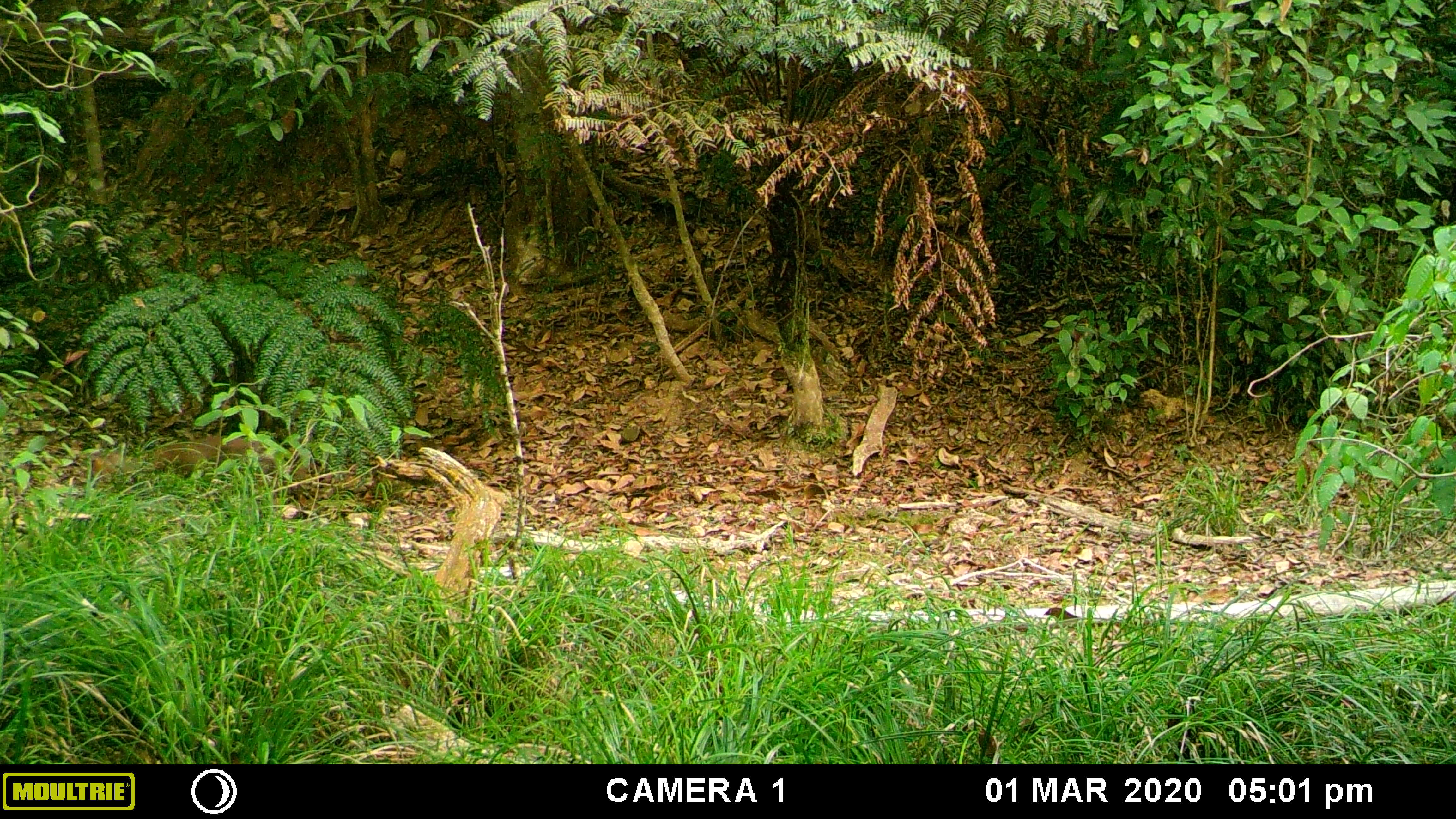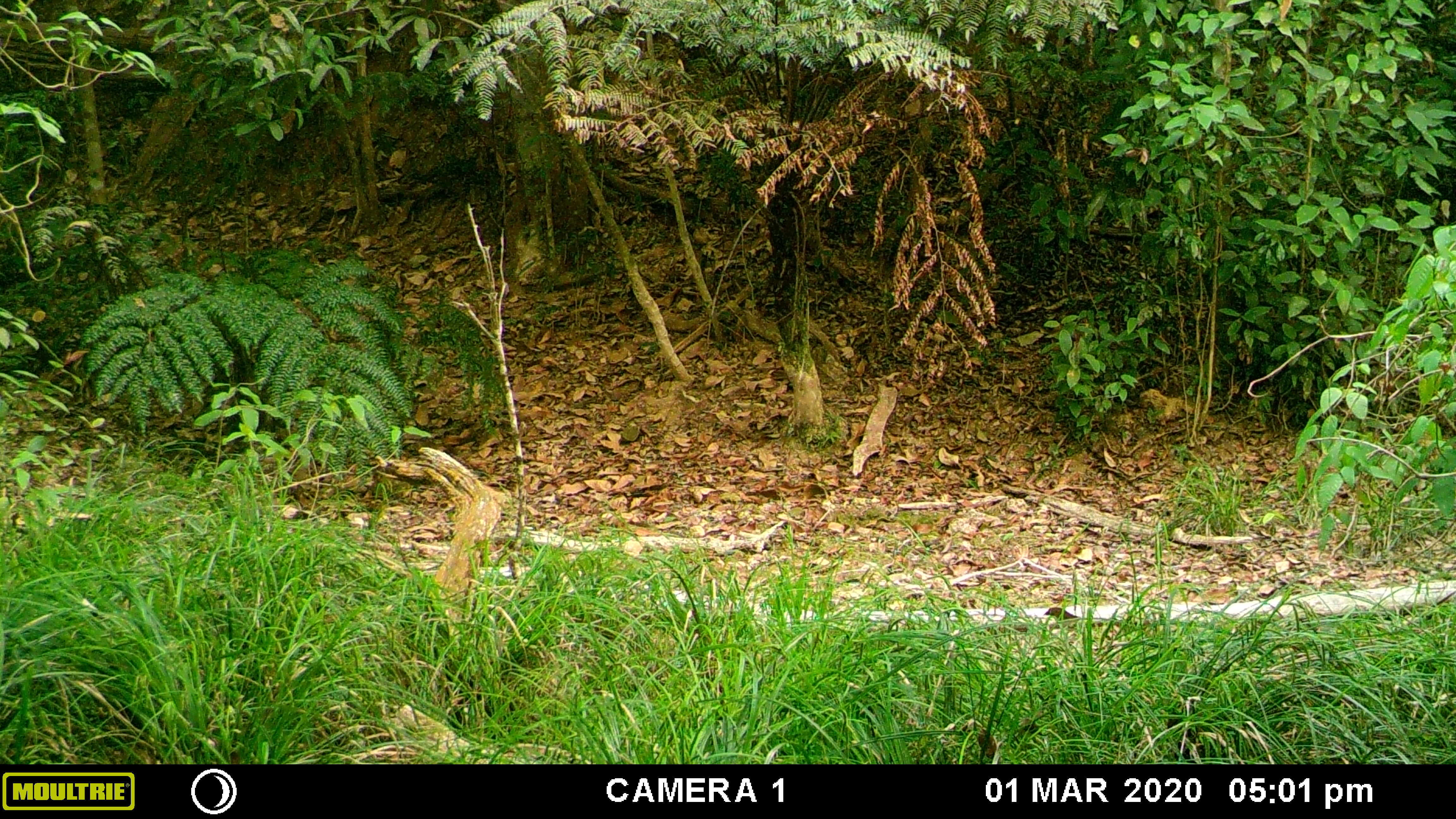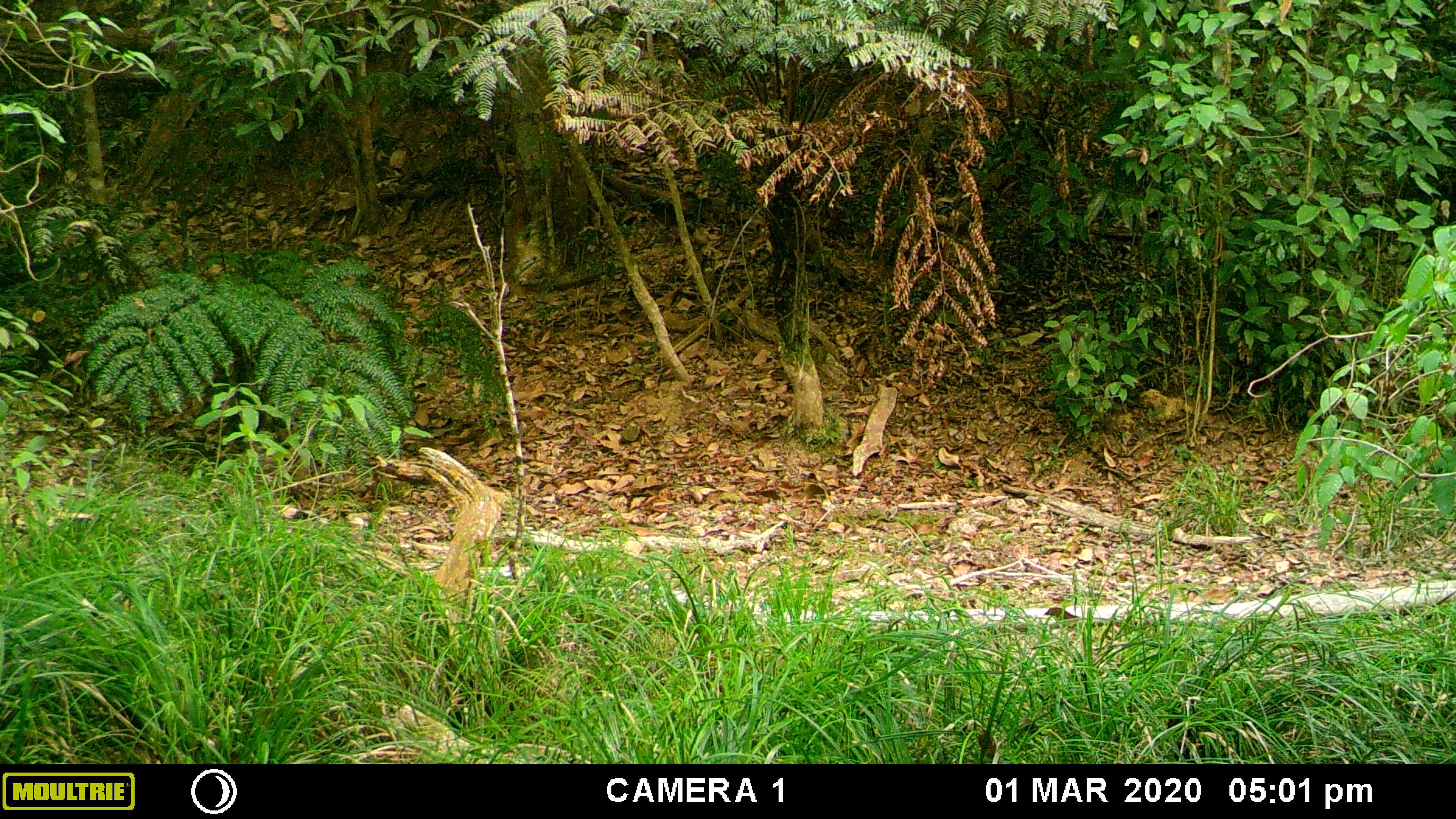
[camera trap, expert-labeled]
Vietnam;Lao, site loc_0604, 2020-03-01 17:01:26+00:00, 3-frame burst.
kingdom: Animalia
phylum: Chordata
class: Mammalia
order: Artiodactyla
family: Cervidae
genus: Muntiacus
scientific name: Muntiacus rooseveltorum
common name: roosevelt's muntjac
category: roosevelts muntjac group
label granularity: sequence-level